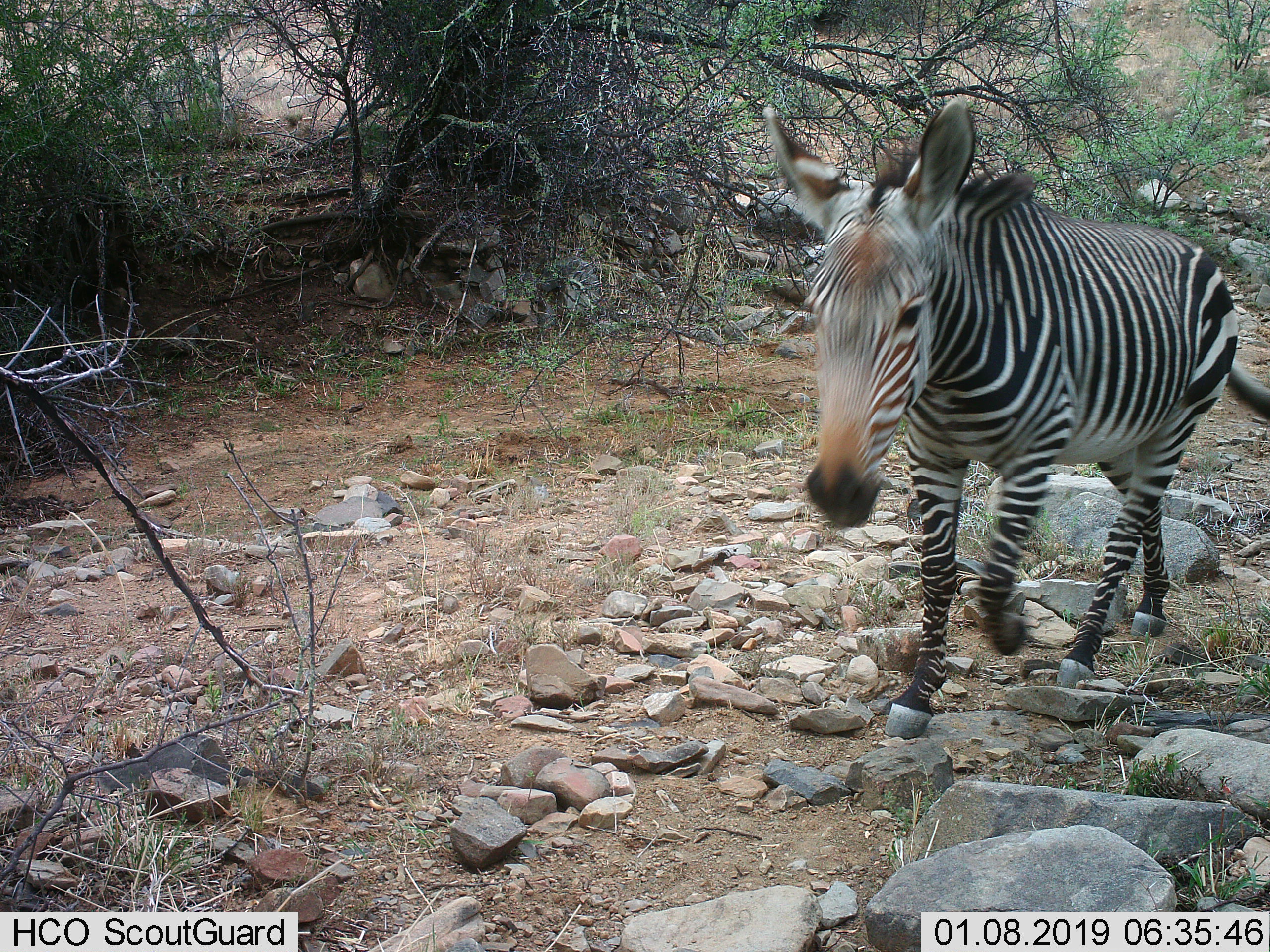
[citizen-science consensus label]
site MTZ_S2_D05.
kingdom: Animalia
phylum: Chordata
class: Mammalia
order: Perissodactyla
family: Equidae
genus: Equus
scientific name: Equus zebra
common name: mountain zebra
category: zebramountain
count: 1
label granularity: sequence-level